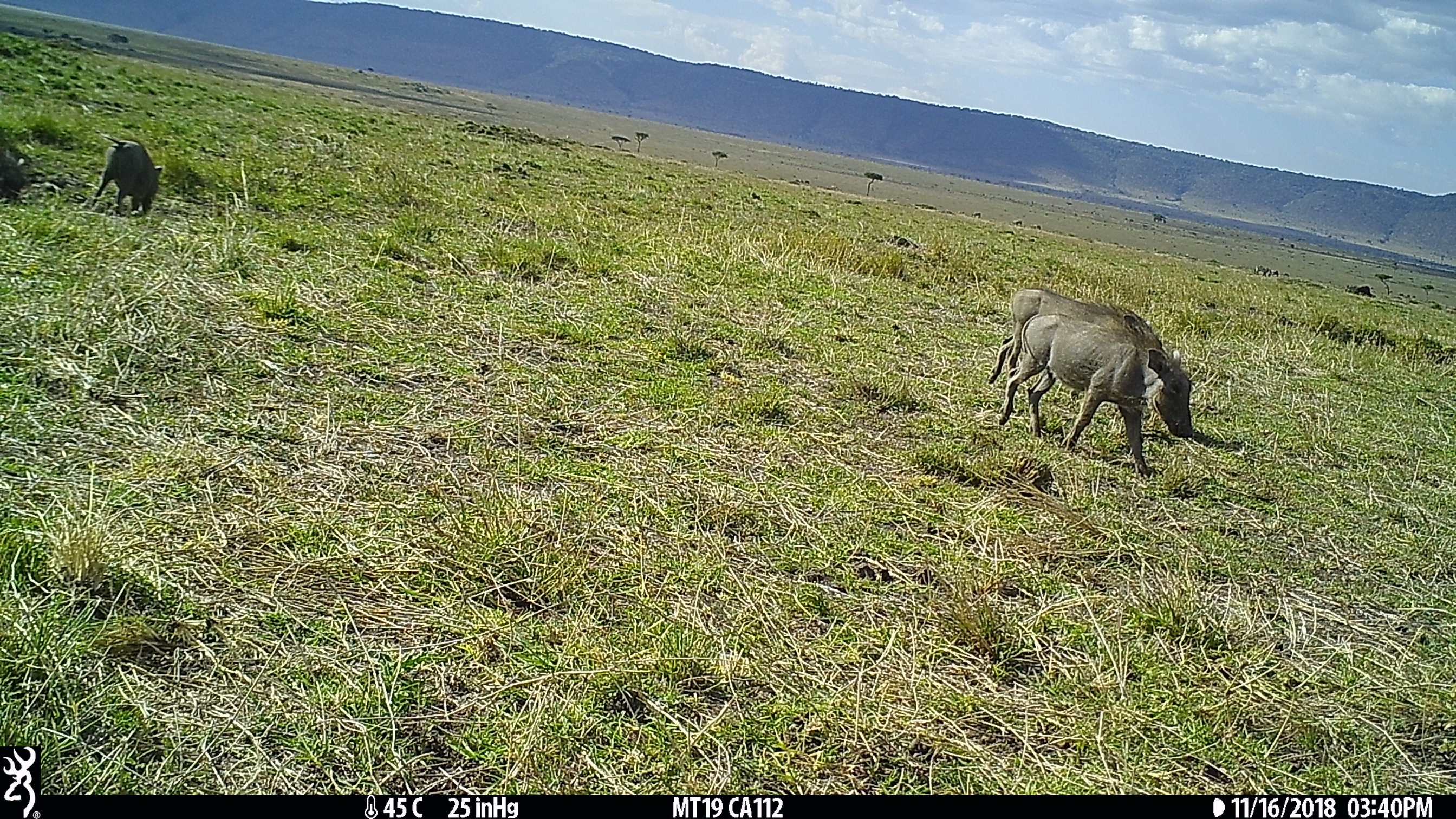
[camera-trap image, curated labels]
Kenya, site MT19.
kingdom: Animalia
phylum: Chordata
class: Mammalia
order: Artiodactyla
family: Suidae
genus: Phacochoerus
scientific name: Phacochoerus africanus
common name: common warthog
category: warthog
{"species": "warthog (common warthog) (Phacochoerus africanus)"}